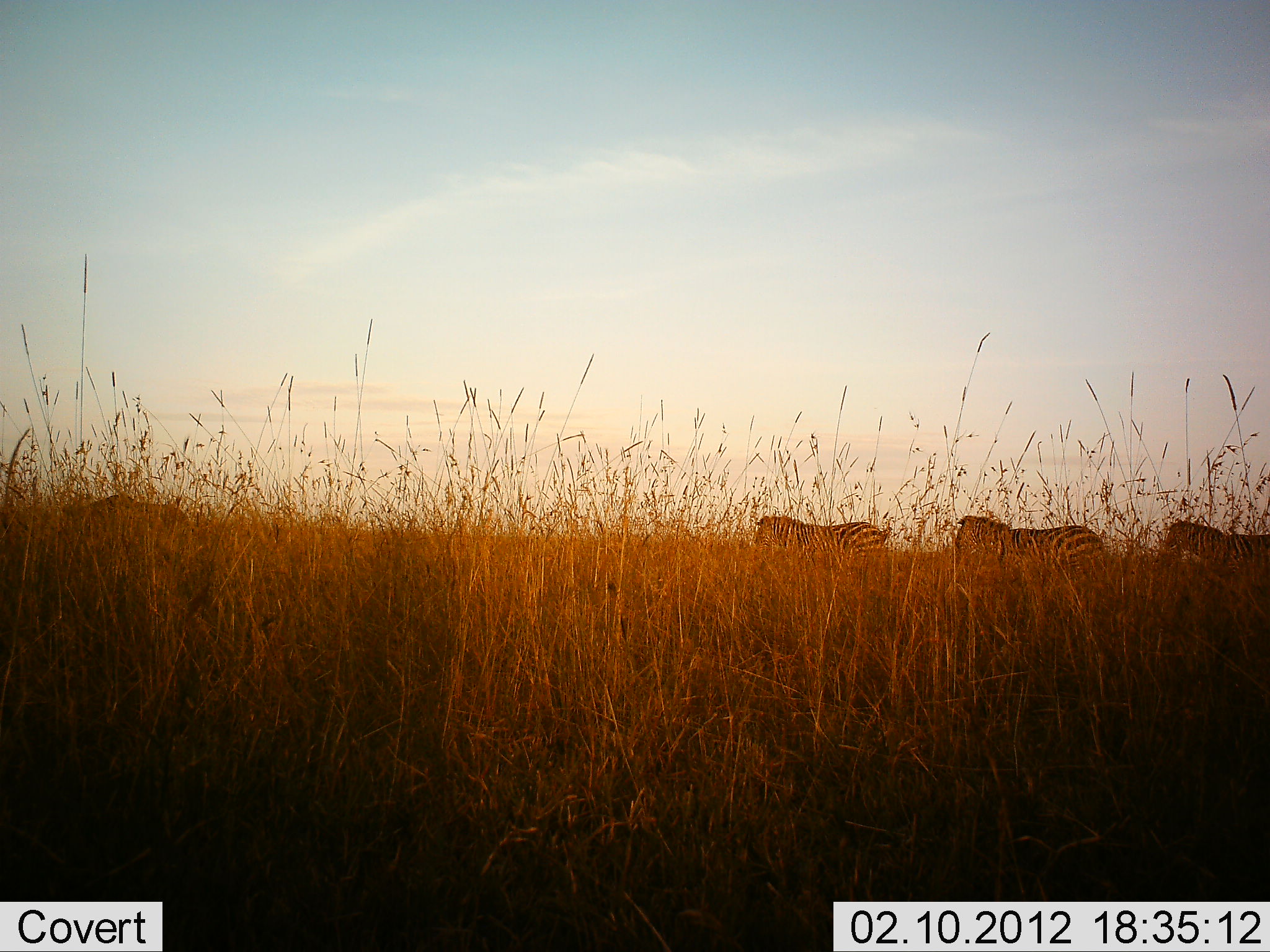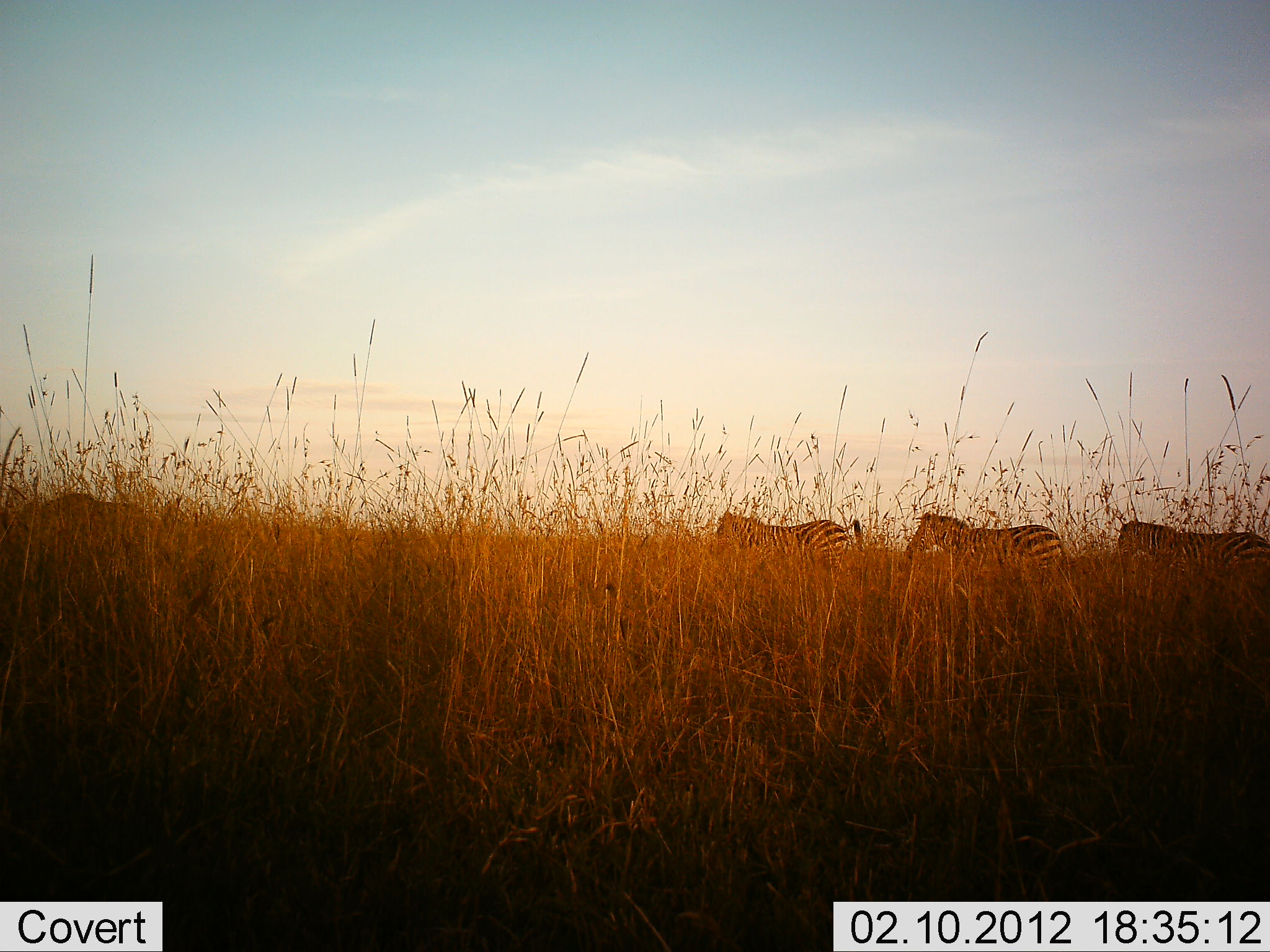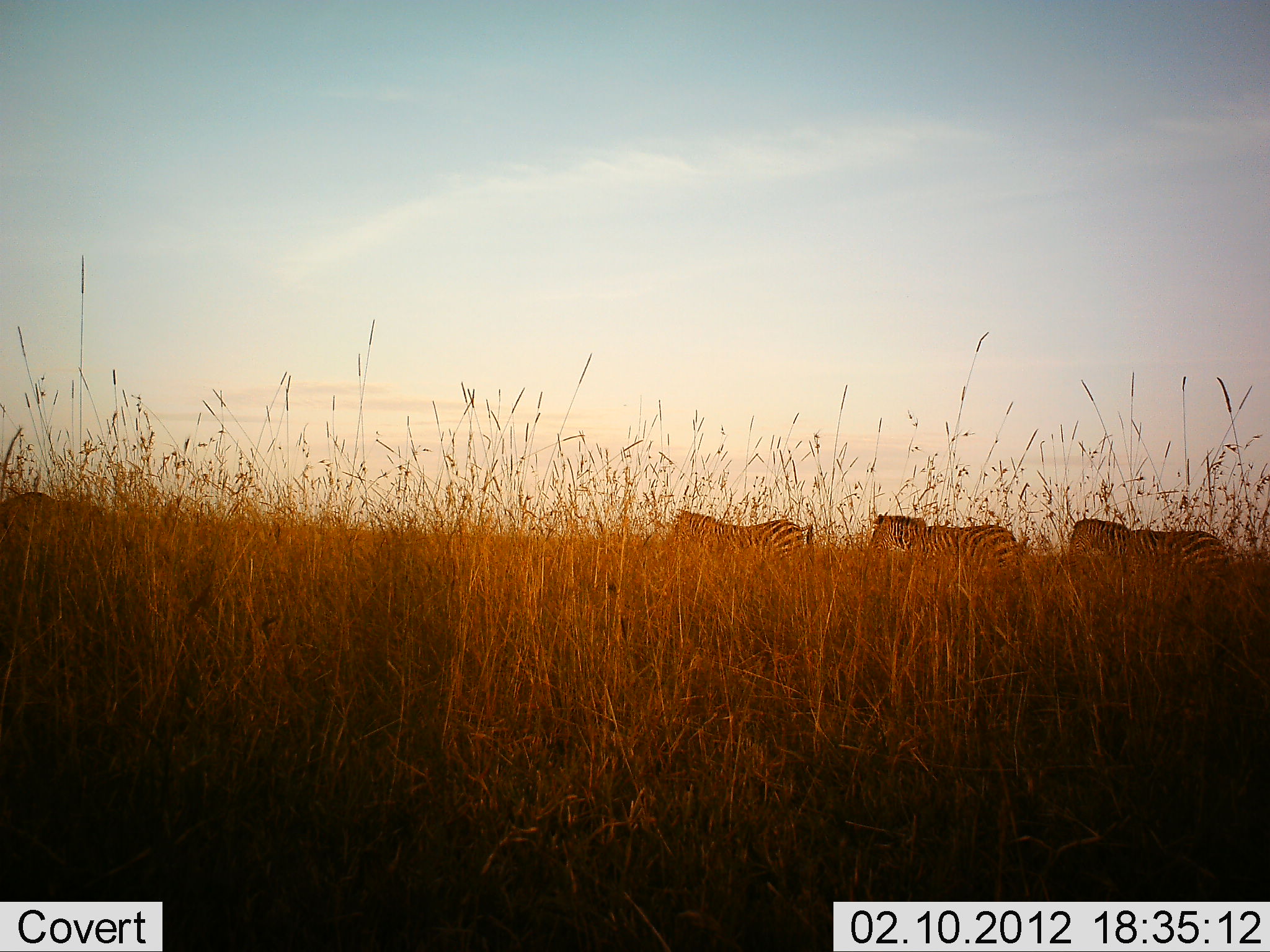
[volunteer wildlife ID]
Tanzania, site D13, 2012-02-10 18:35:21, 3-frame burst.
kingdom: Animalia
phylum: Chordata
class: Mammalia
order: Perissodactyla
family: Equidae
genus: Equus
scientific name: Equus quagga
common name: plains zebra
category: zebra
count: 4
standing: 12%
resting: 0%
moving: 100%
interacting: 0%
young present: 0%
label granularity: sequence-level